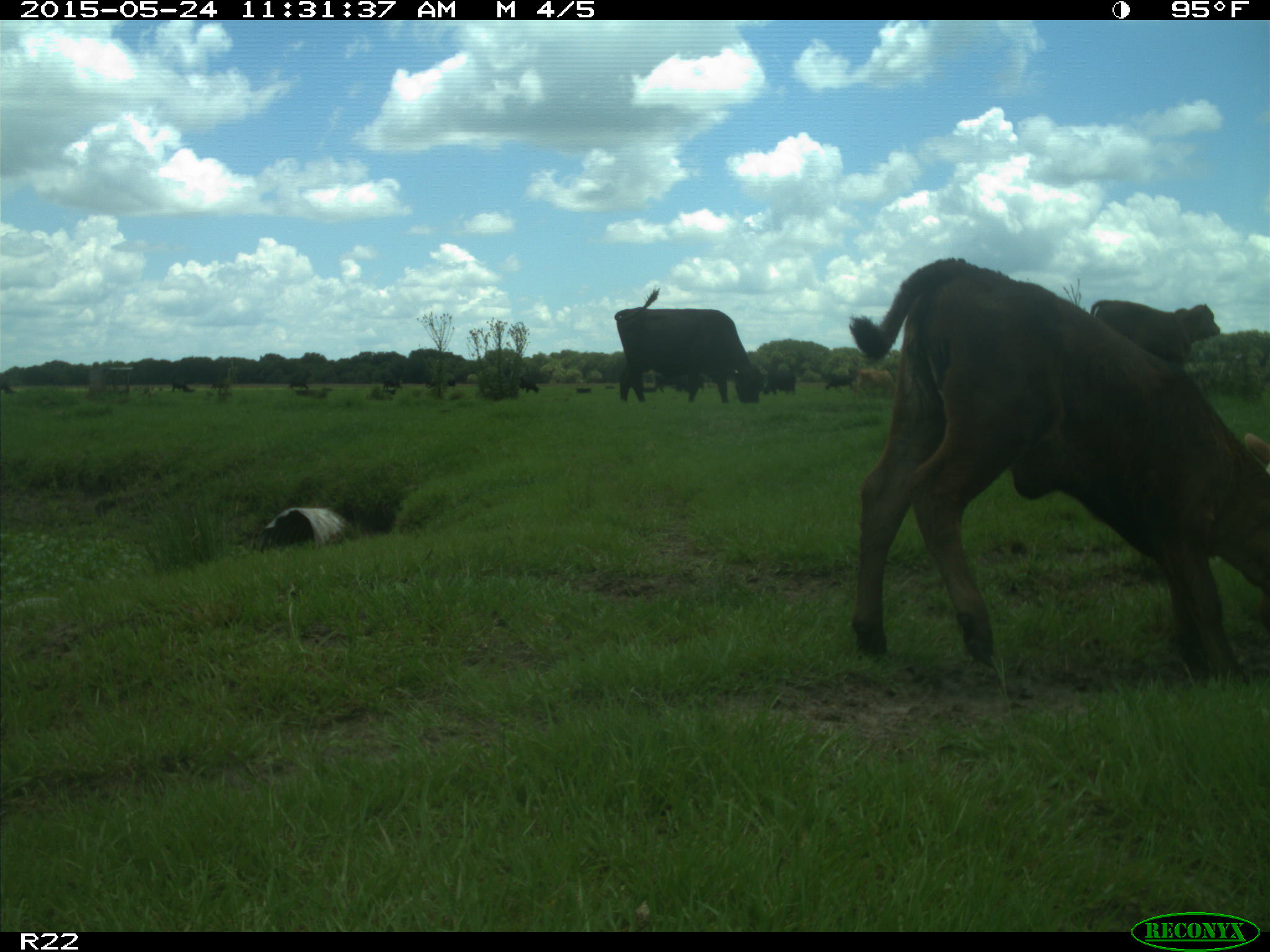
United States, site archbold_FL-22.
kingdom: Animalia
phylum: Chordata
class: Mammalia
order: Artiodactyla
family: Bovidae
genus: Bos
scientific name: Bos taurus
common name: domestic cow